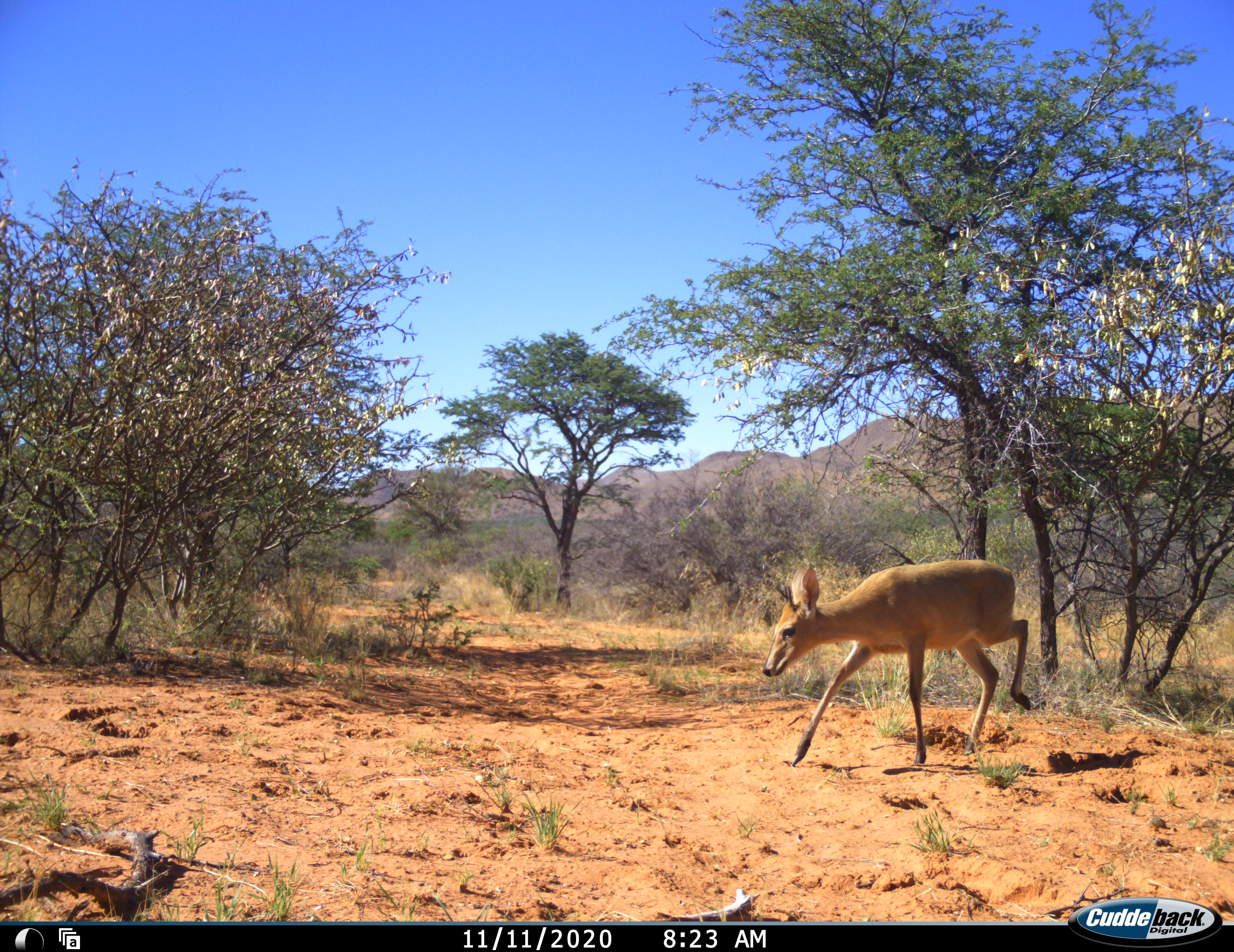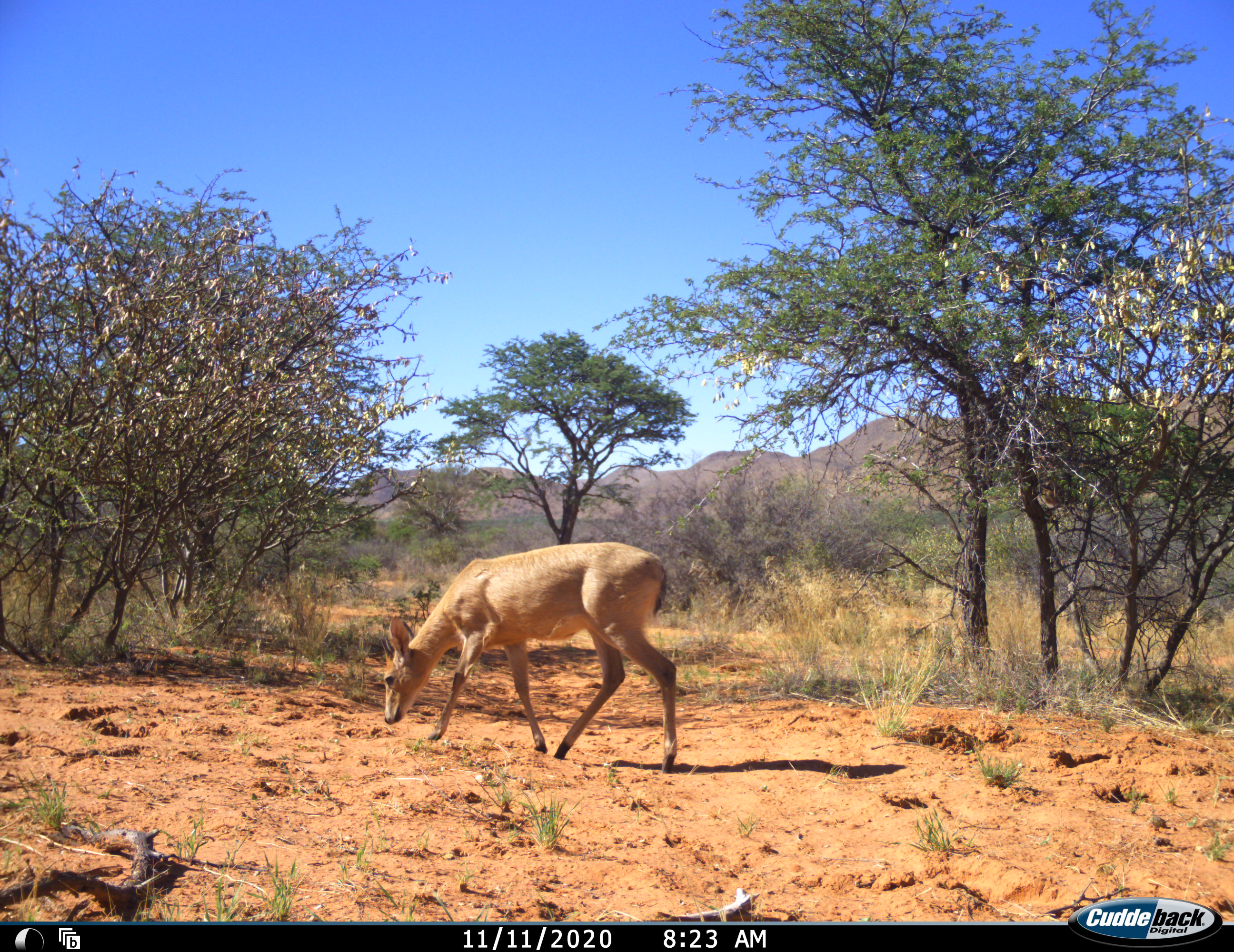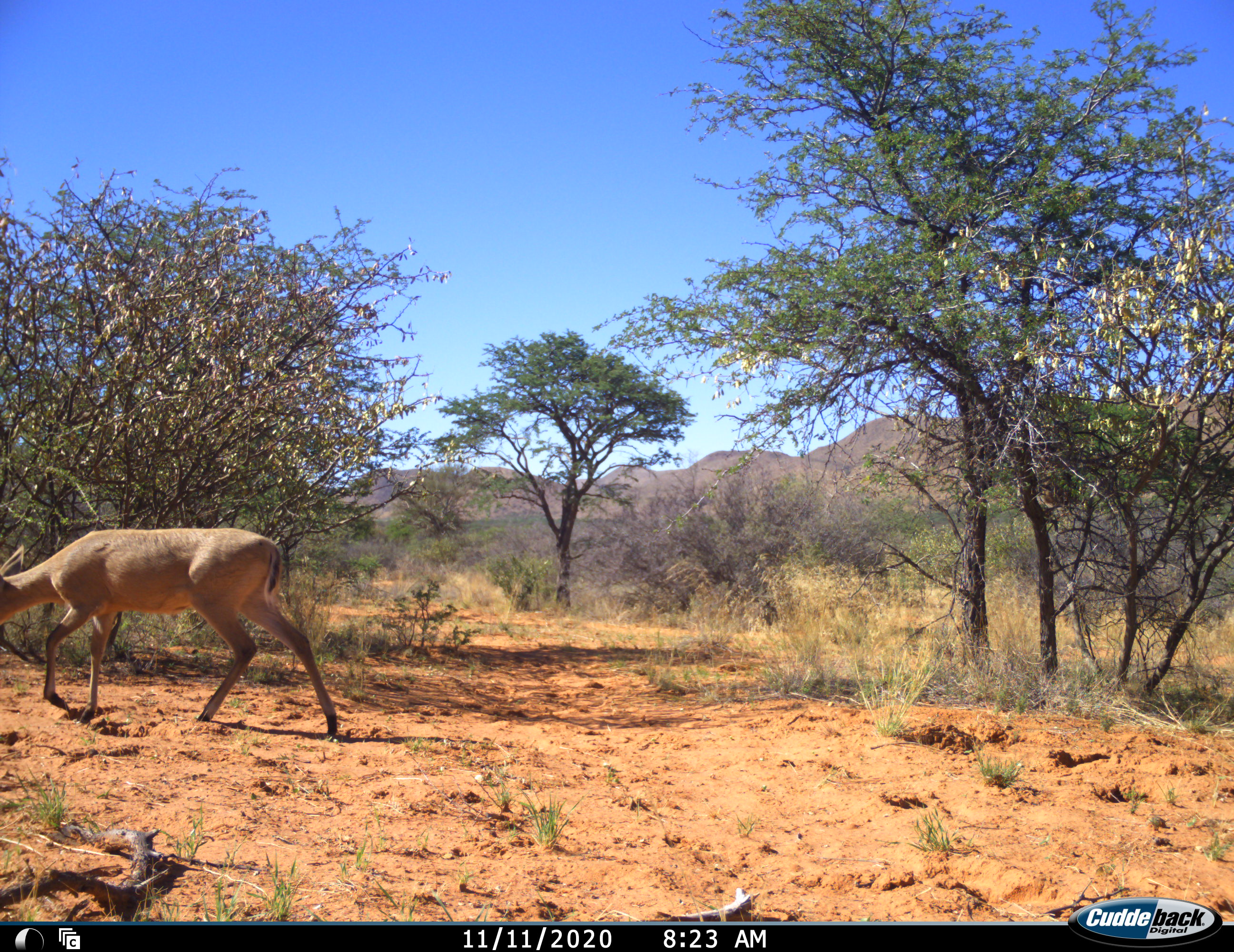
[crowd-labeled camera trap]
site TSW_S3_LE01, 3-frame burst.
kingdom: Animalia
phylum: Chordata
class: Mammalia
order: Artiodactyla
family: Bovidae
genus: Sylvicapra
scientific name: Sylvicapra grimmia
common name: common duiker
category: duikercommongrey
Duikercommongrey (common duiker) (Sylvicapra grimmia), count 1. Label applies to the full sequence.